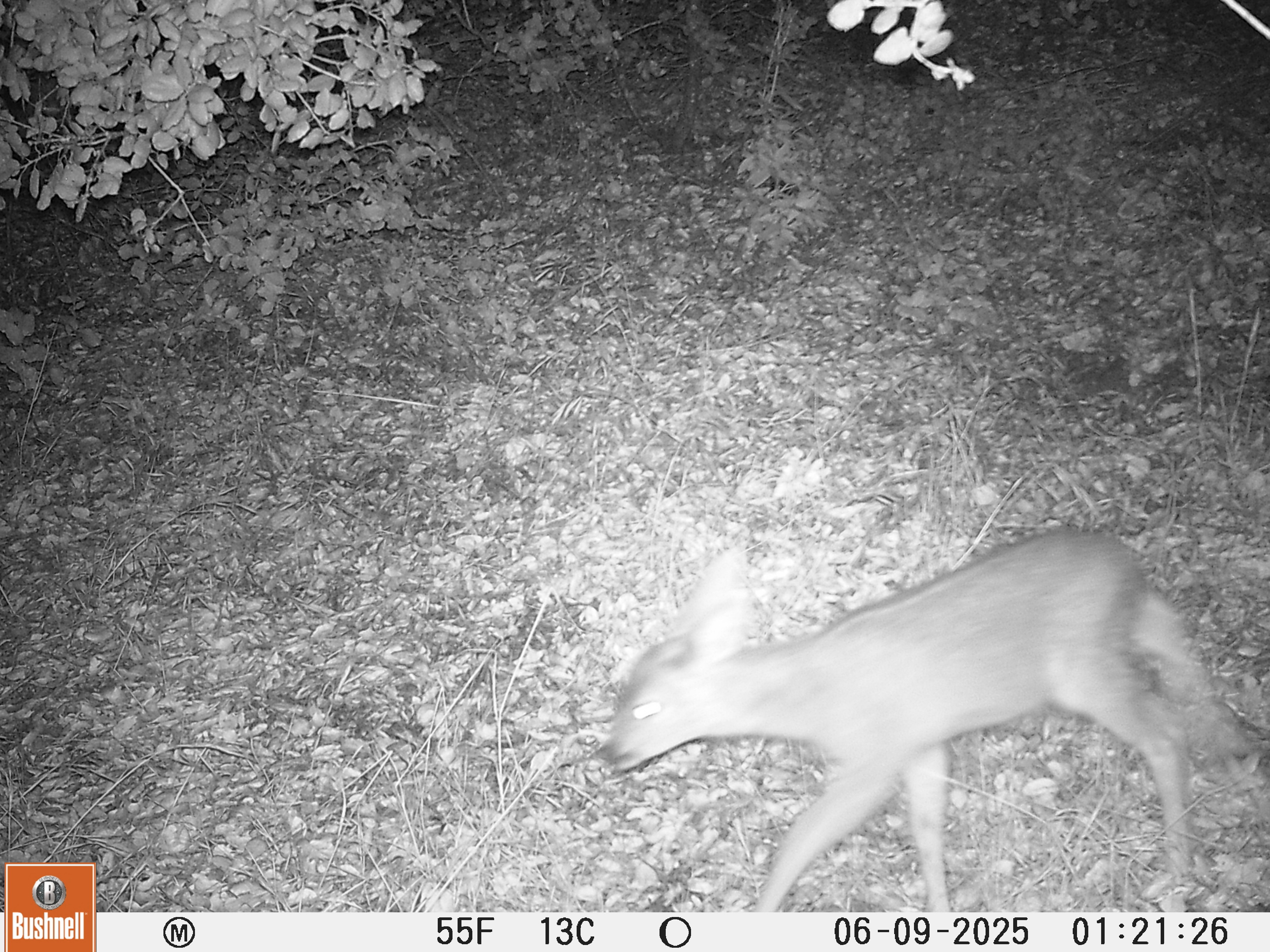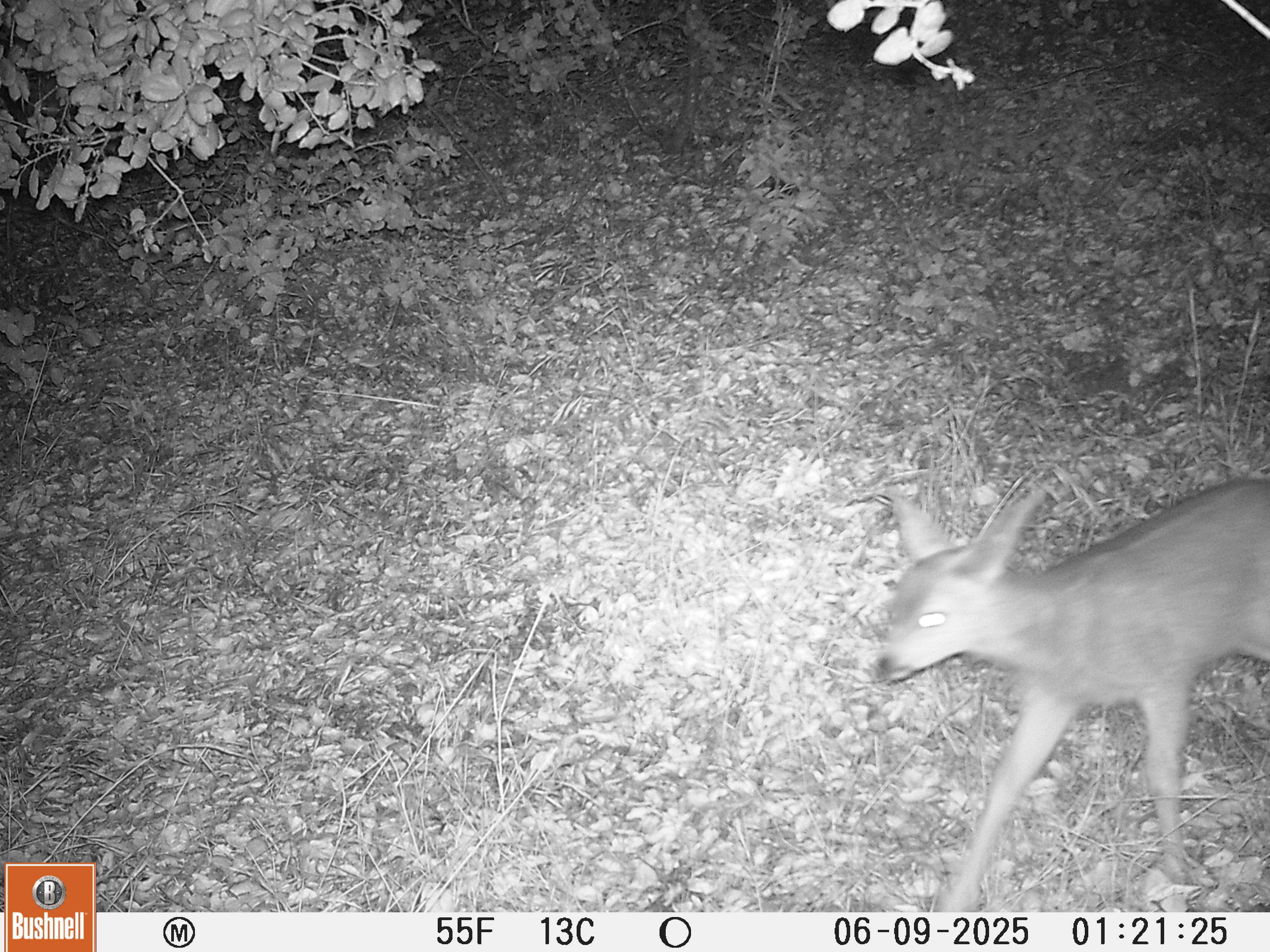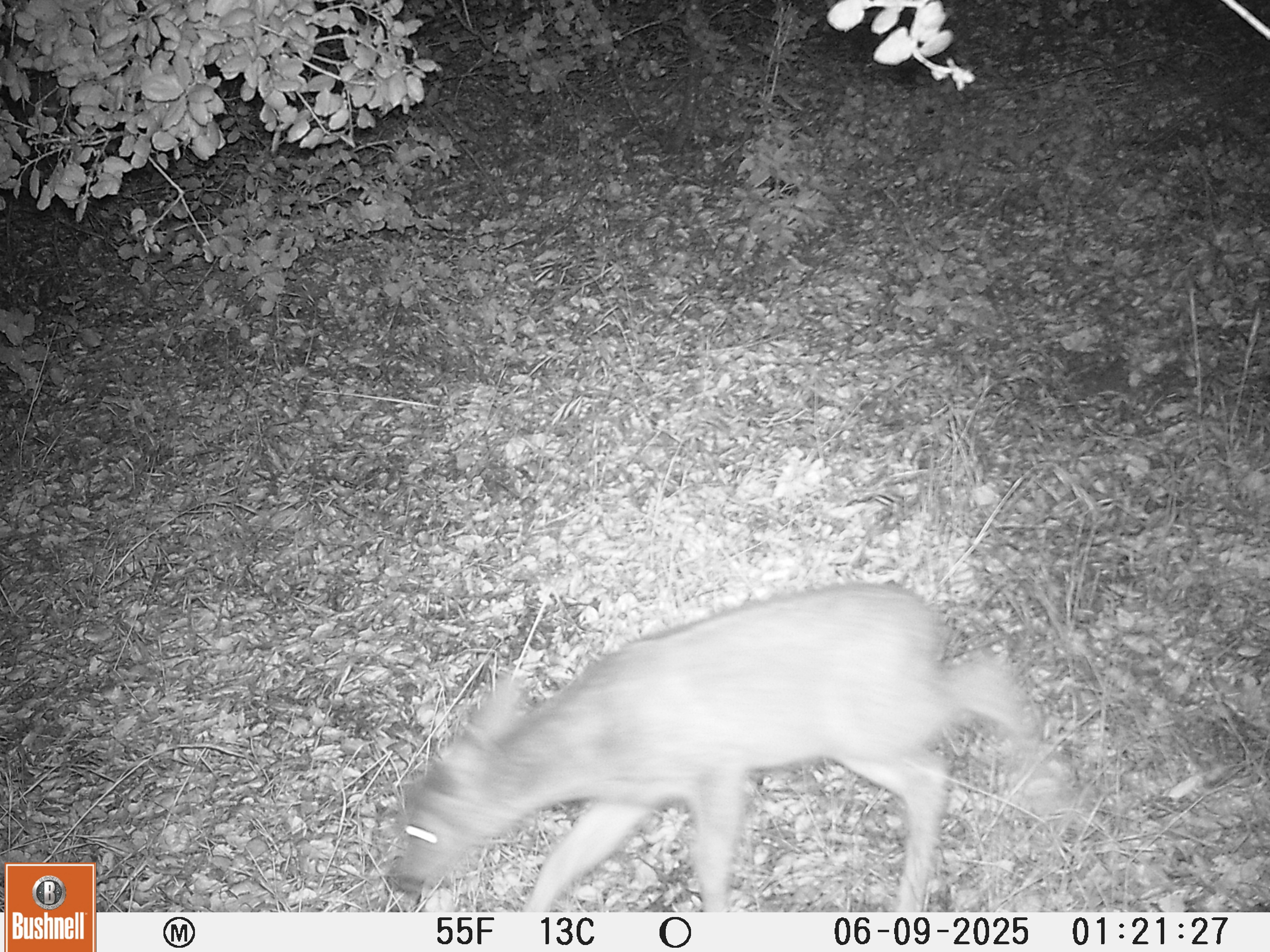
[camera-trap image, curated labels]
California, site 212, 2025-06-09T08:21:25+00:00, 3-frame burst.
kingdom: Animalia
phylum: Chordata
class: Mammalia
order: Artiodactyla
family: Cervidae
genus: Odocoileus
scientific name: Odocoileus hemionus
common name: mule deer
Mule deer (Odocoileus hemionus).